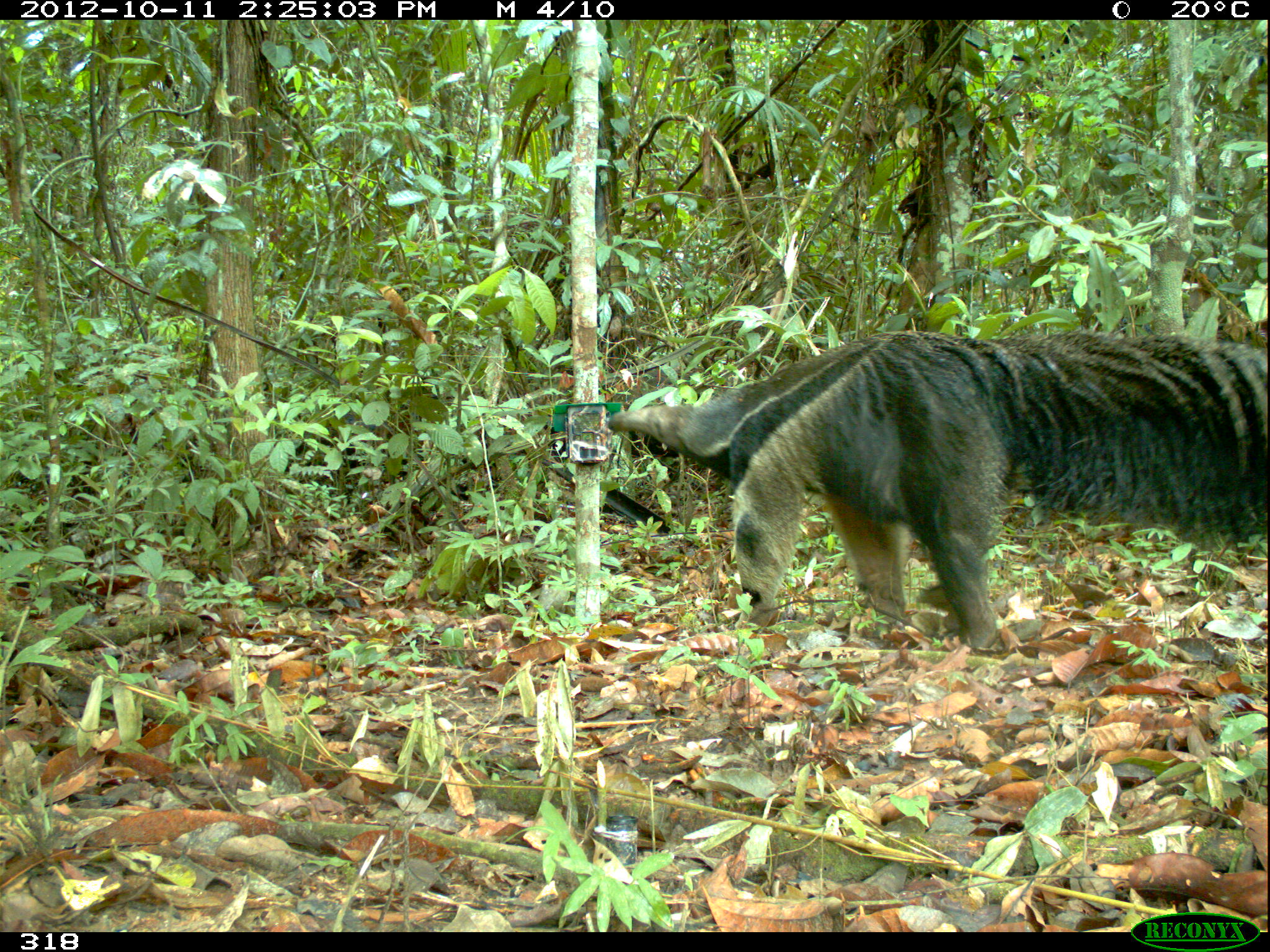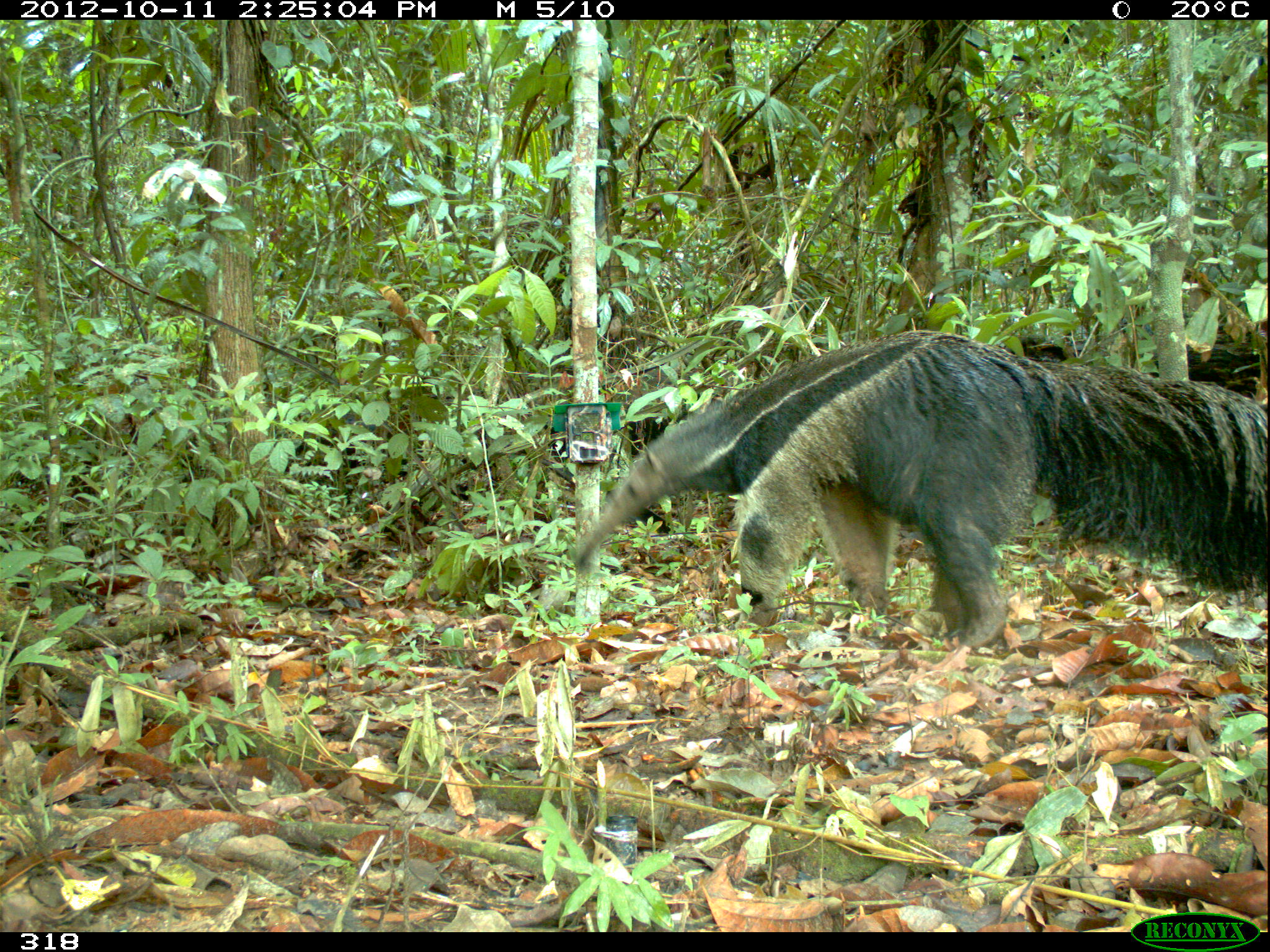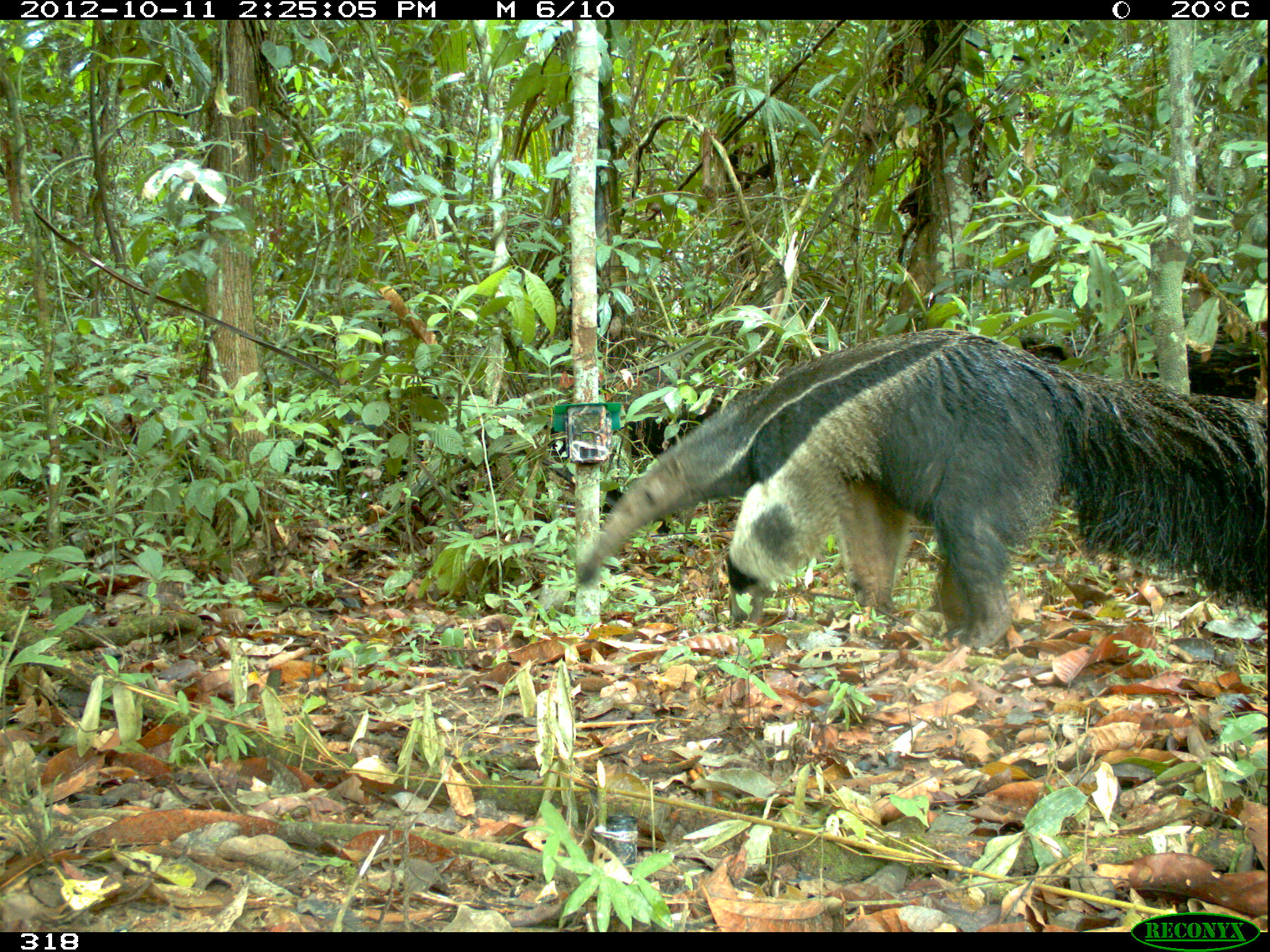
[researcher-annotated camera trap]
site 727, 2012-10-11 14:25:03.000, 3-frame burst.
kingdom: Animalia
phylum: Chordata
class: Mammalia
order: Pilosa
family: Myrmecophagidae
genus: Myrmecophaga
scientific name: Myrmecophaga tridactyla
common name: giant anteater